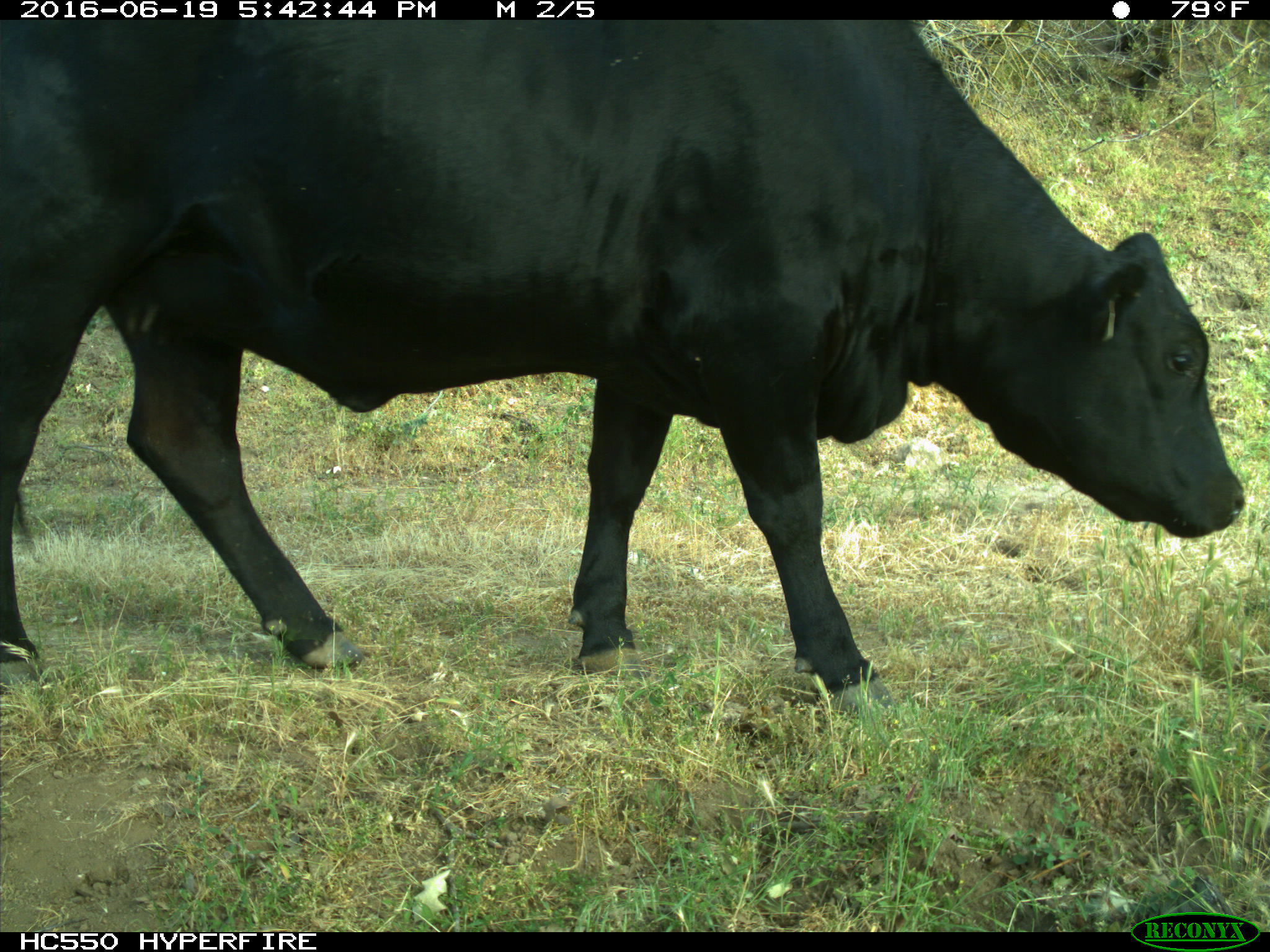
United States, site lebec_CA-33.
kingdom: Animalia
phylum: Chordata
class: Mammalia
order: Artiodactyla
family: Bovidae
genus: Bos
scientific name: Bos taurus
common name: domestic cow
Bos taurus (domestic cow).